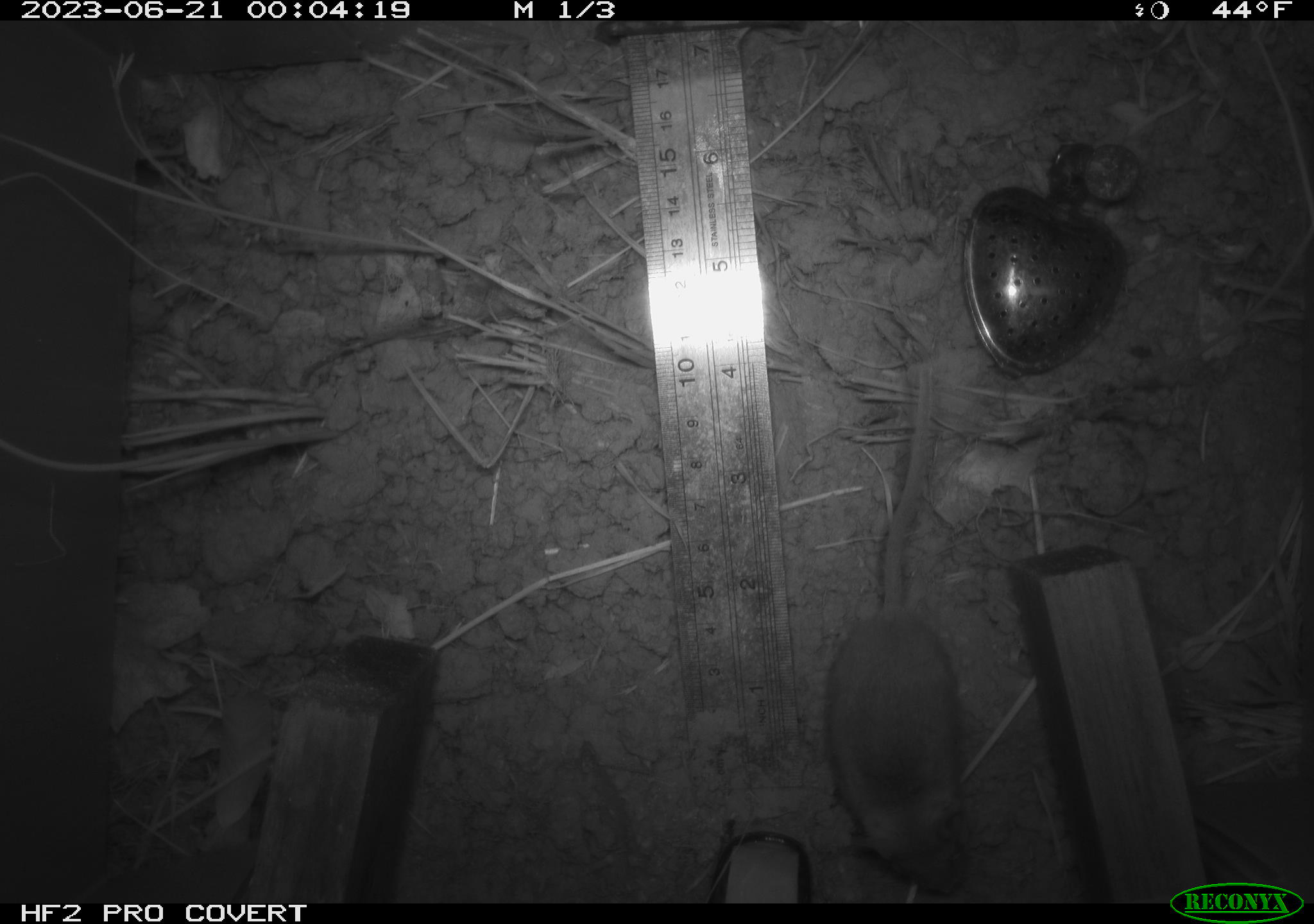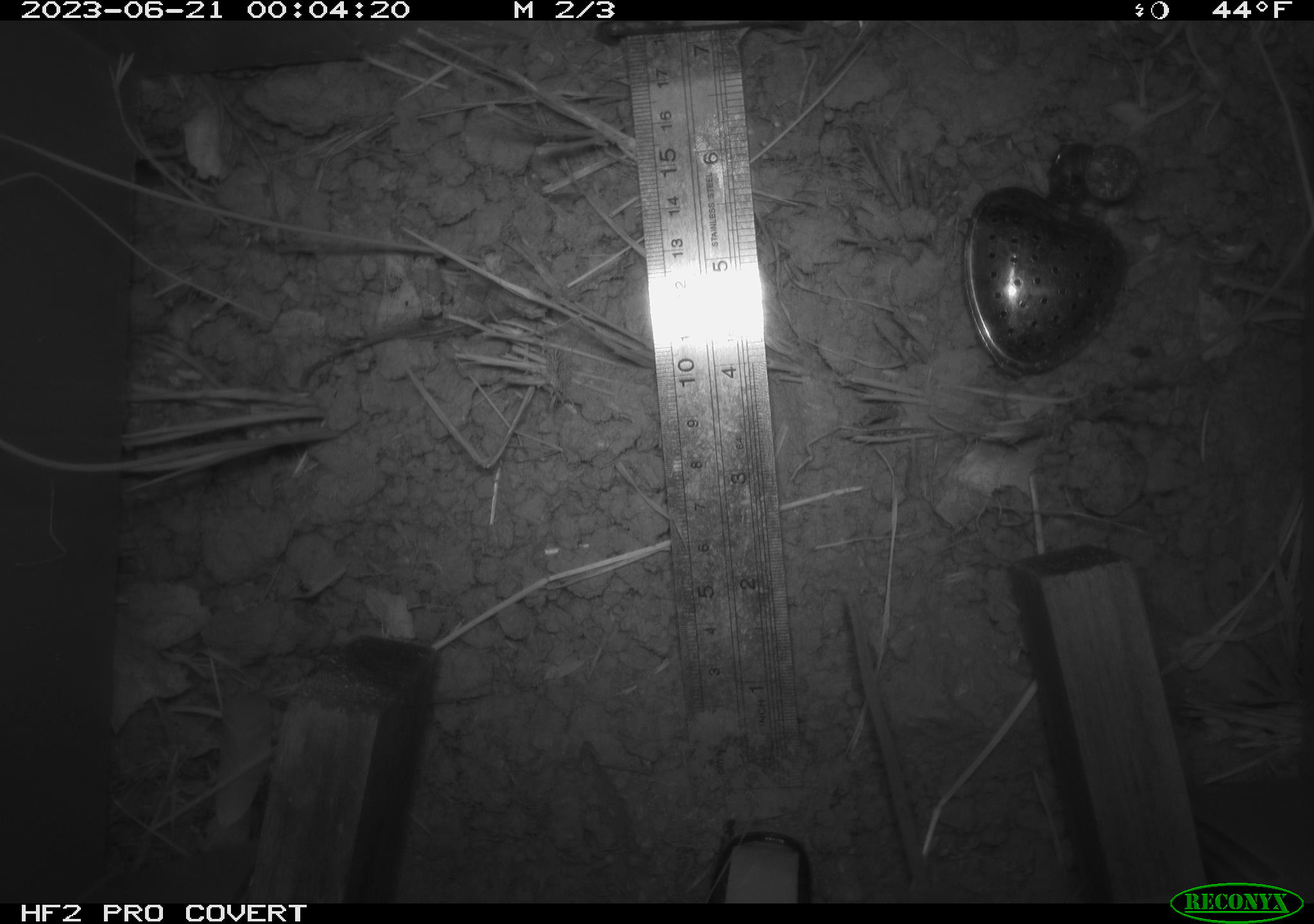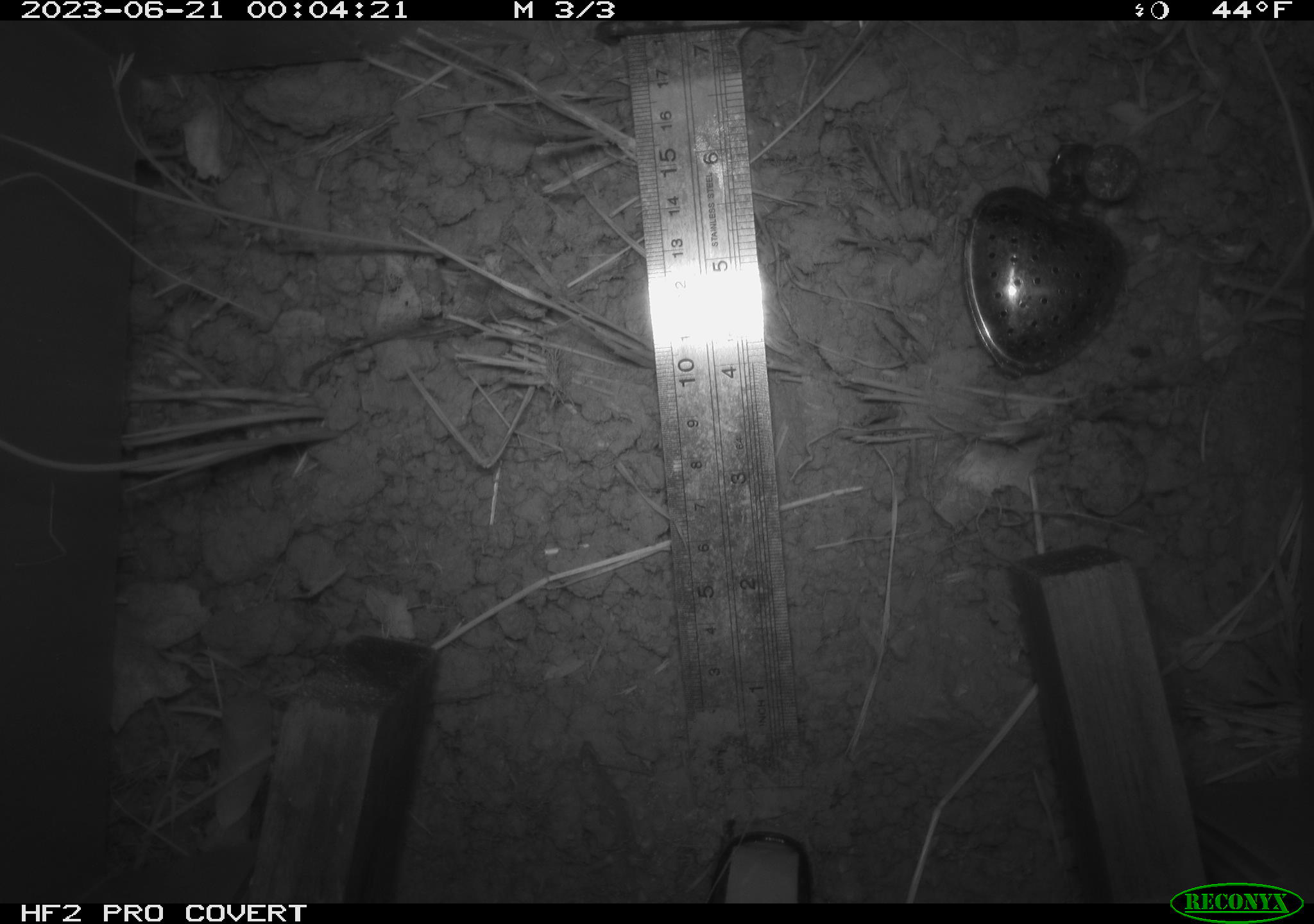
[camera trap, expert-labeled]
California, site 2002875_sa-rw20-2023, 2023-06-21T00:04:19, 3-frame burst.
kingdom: Animalia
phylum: Chordata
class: Mammalia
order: Rodentia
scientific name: Rodentia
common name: mouse species